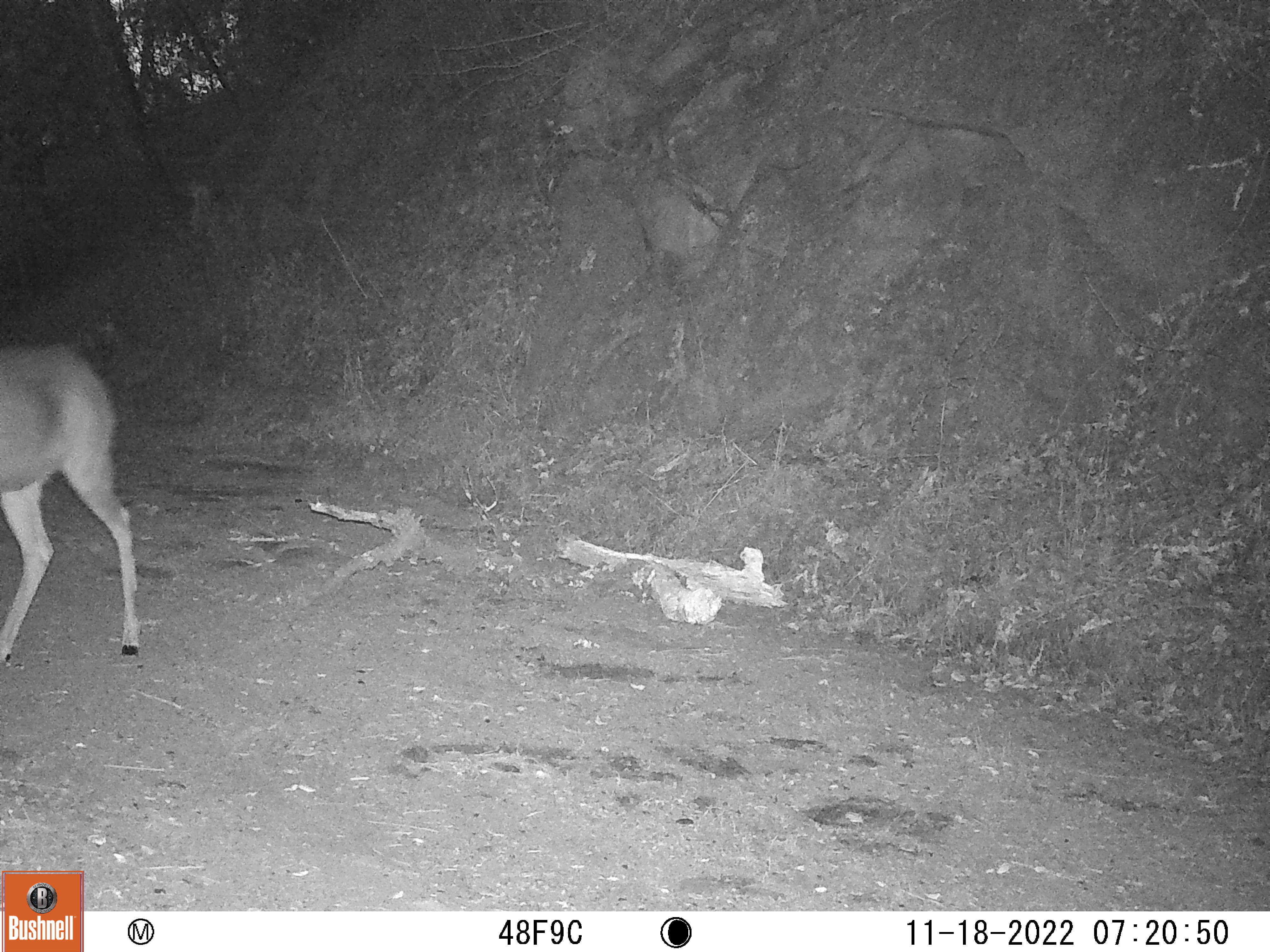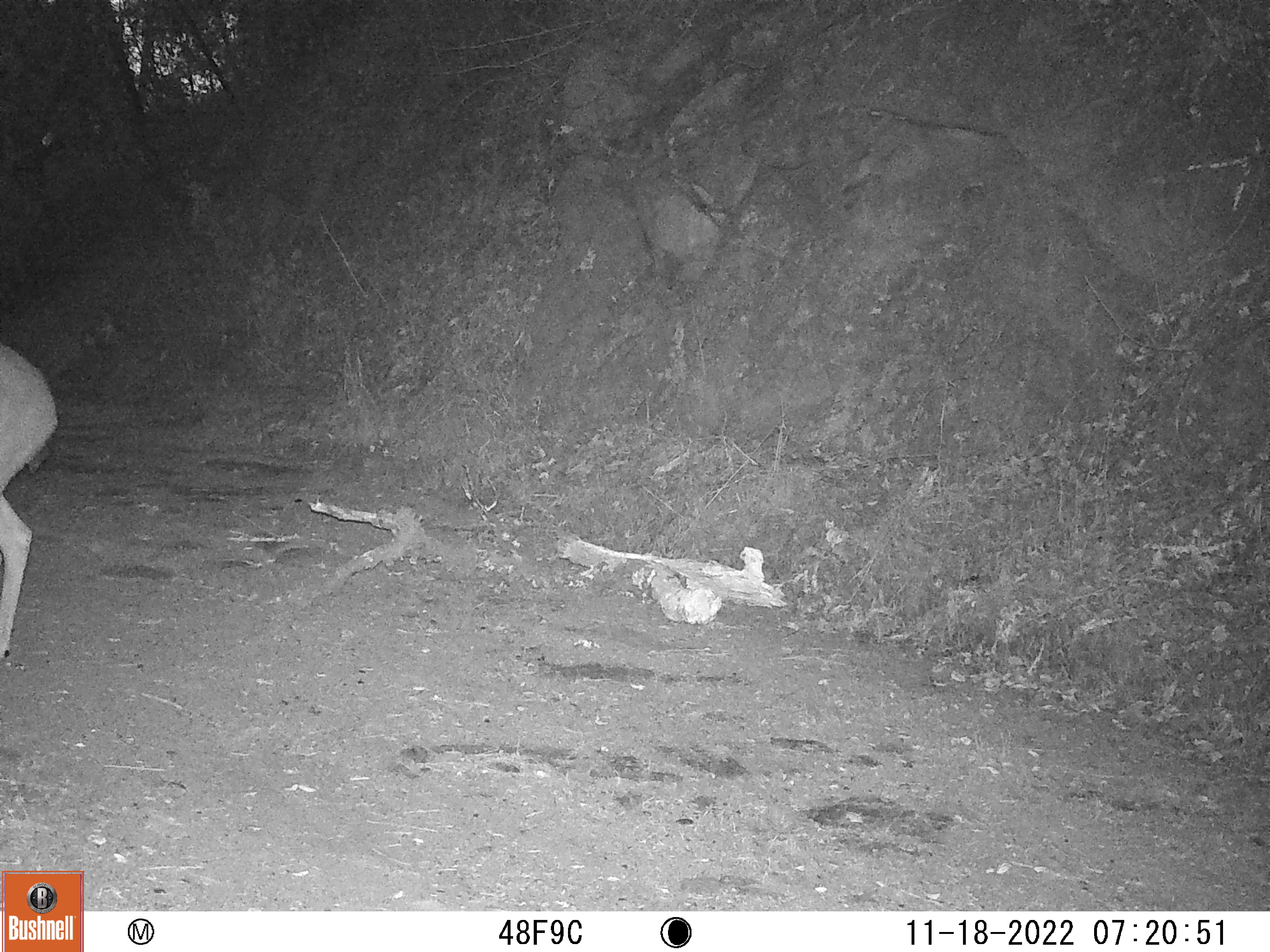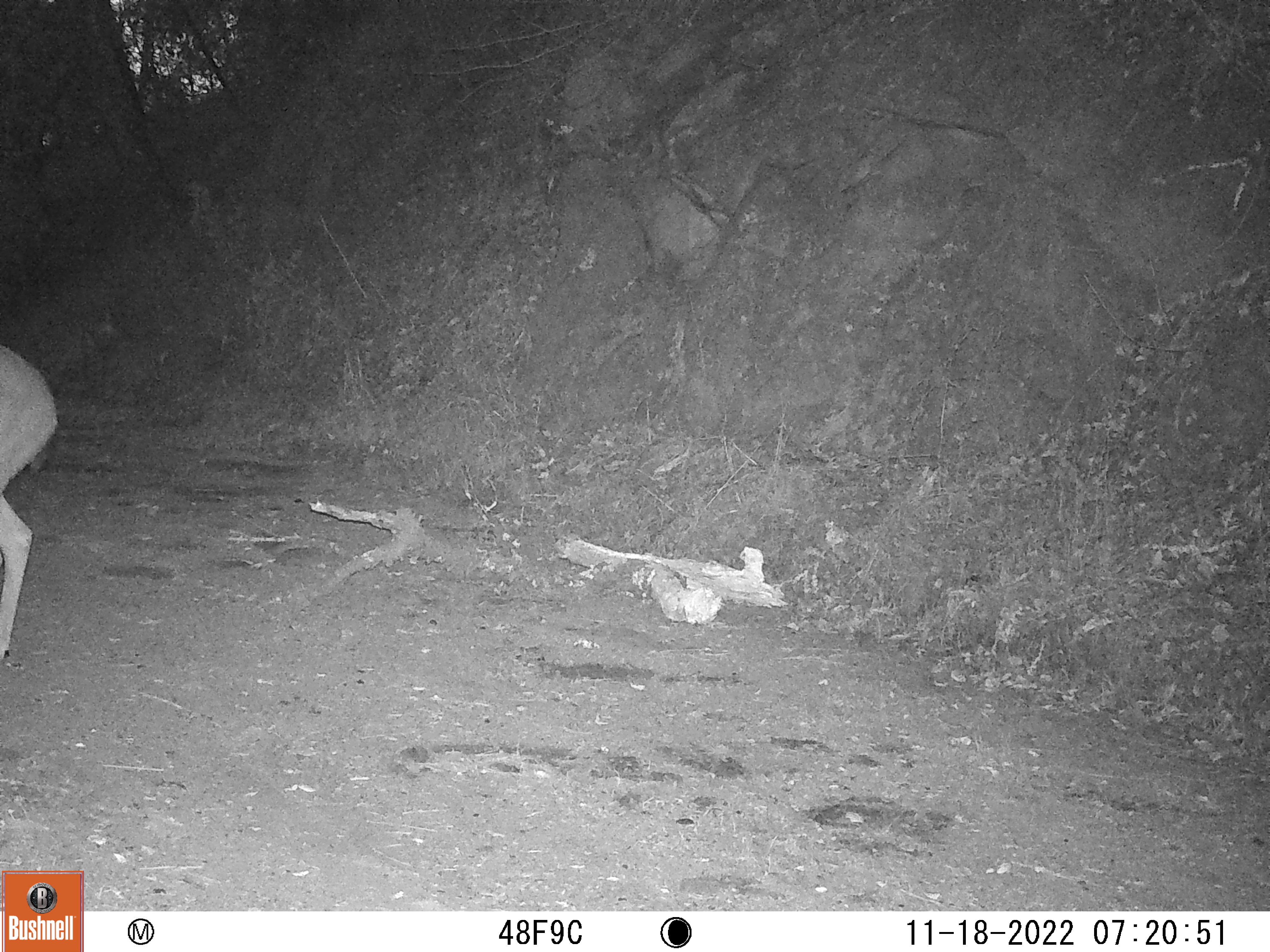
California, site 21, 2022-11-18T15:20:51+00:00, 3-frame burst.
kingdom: Animalia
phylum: Chordata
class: Mammalia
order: Artiodactyla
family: Cervidae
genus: Odocoileus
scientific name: Odocoileus hemionus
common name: mule deer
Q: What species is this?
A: Mule deer (Odocoileus hemionus).